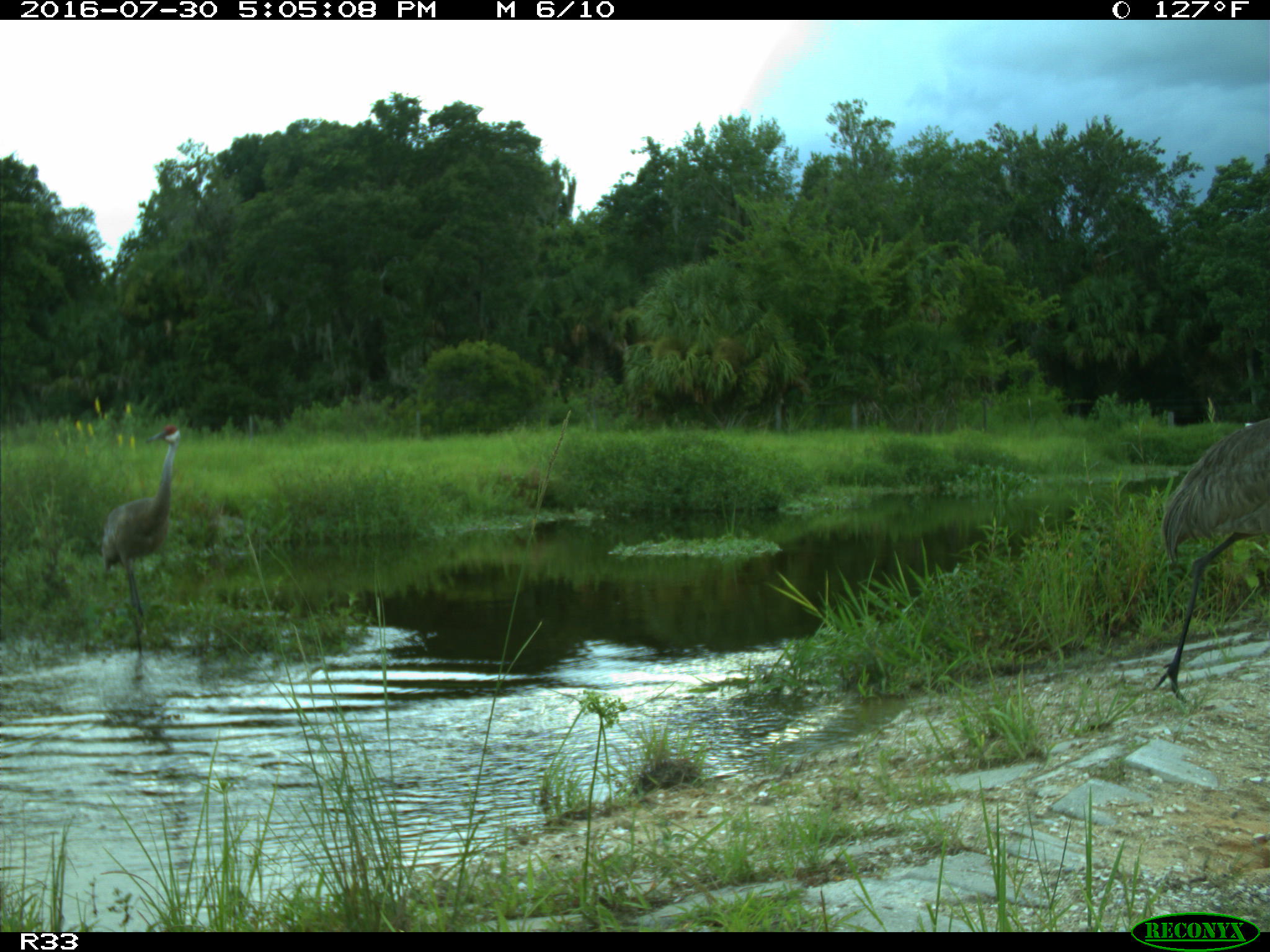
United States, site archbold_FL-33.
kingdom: Animalia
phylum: Chordata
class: Aves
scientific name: Aves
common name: birds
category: unidentified bird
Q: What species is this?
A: Unidentified bird (birds) (Aves).